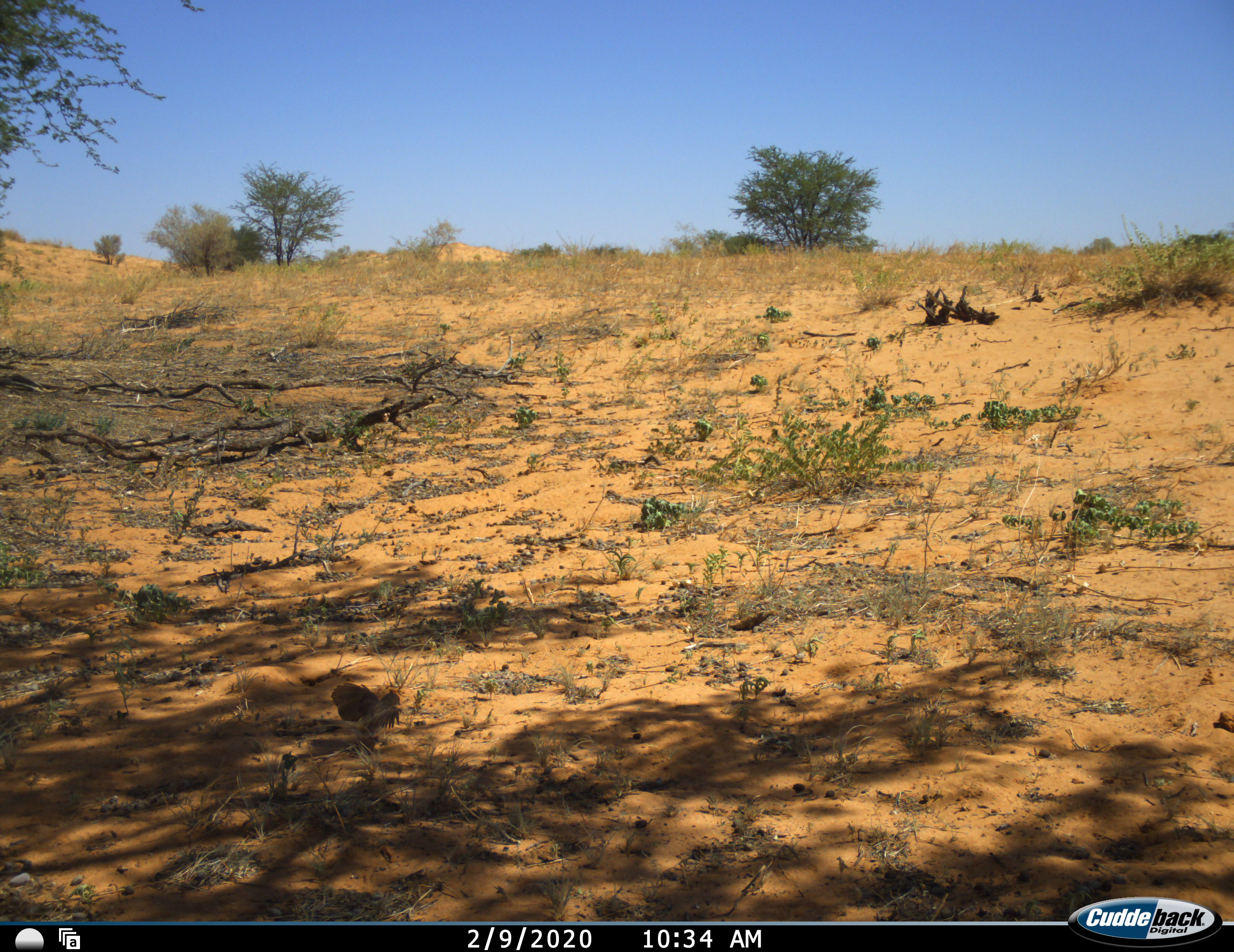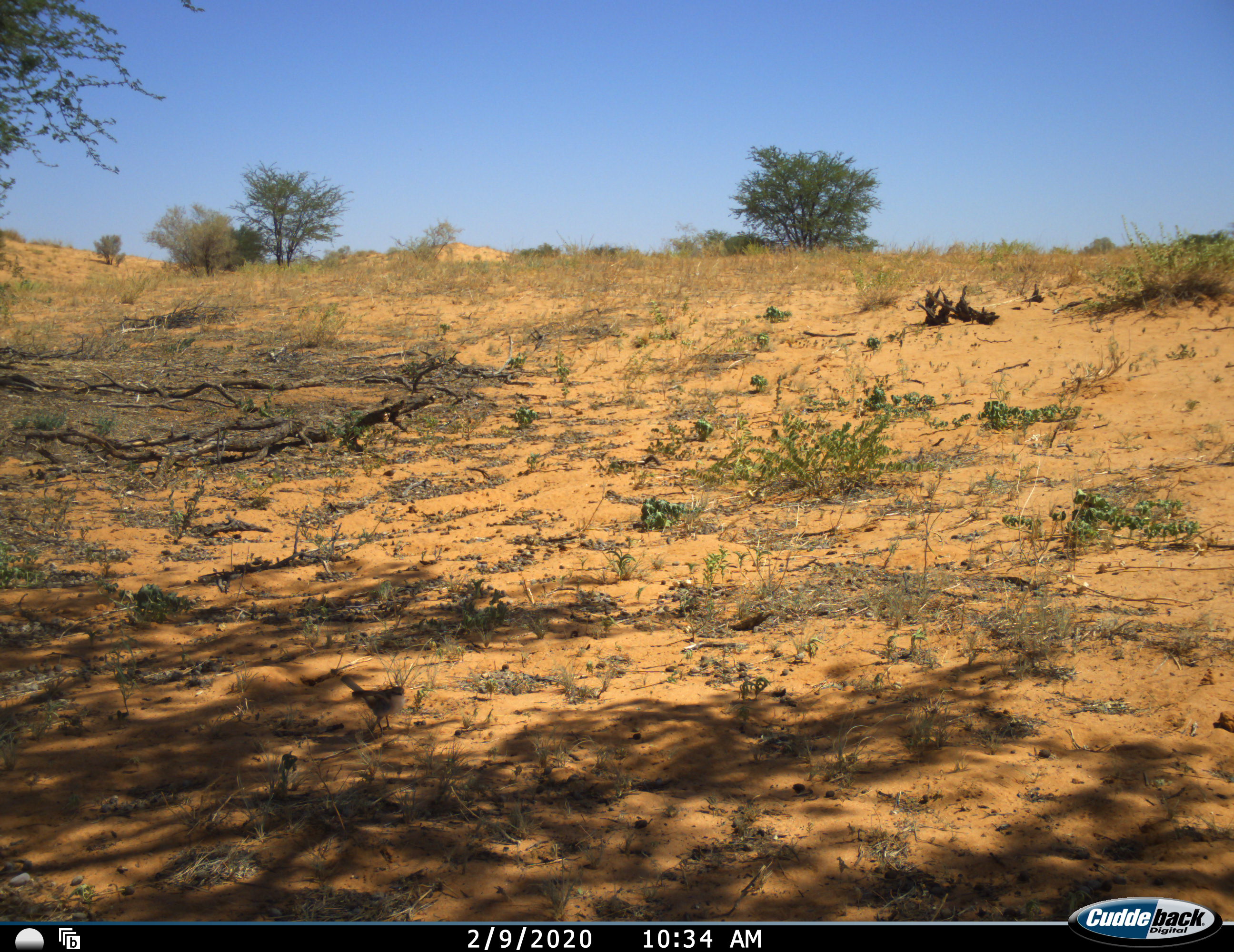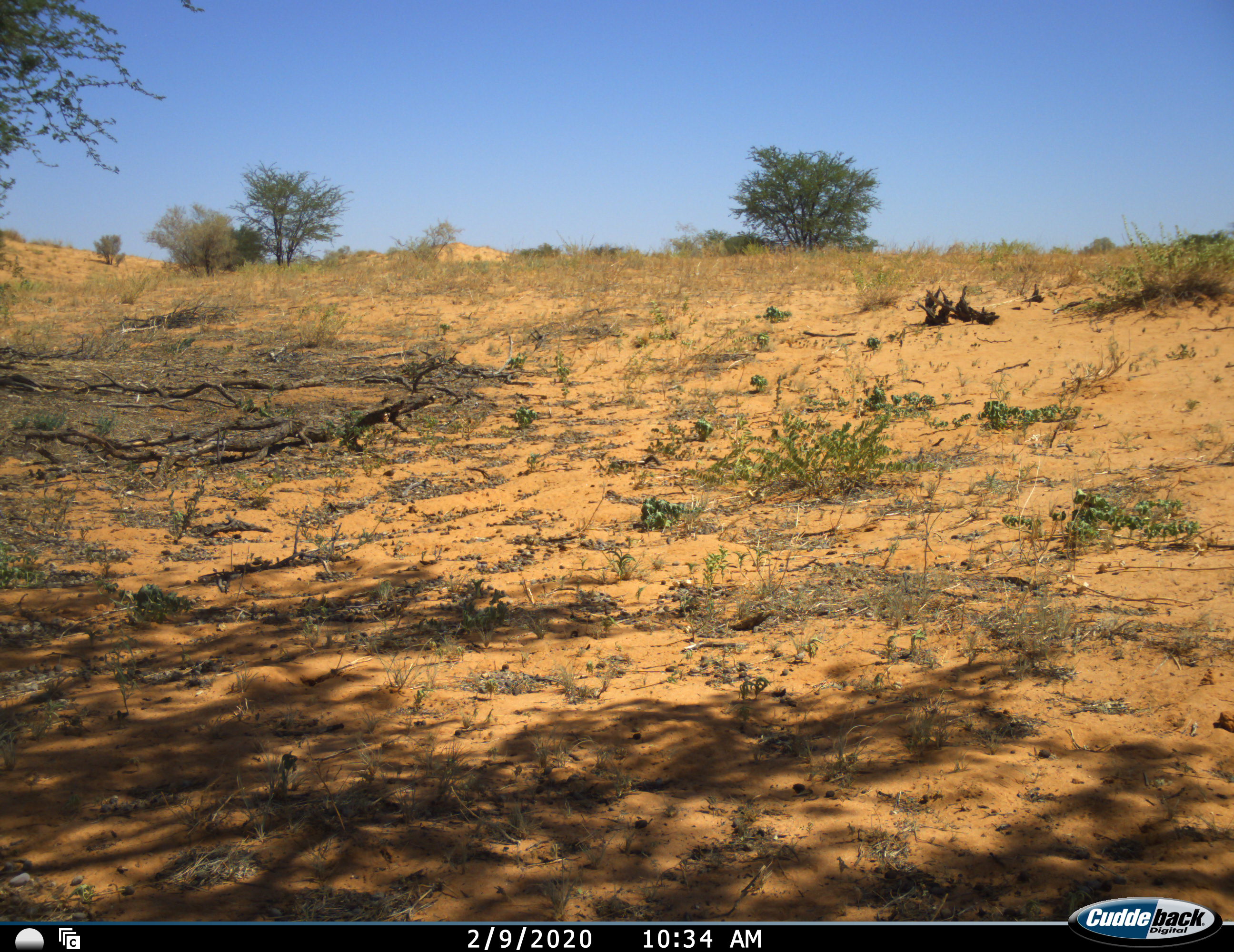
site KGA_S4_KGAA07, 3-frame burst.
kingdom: Animalia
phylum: Chordata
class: Aves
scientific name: Aves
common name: bird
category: birdother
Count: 1.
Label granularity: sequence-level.